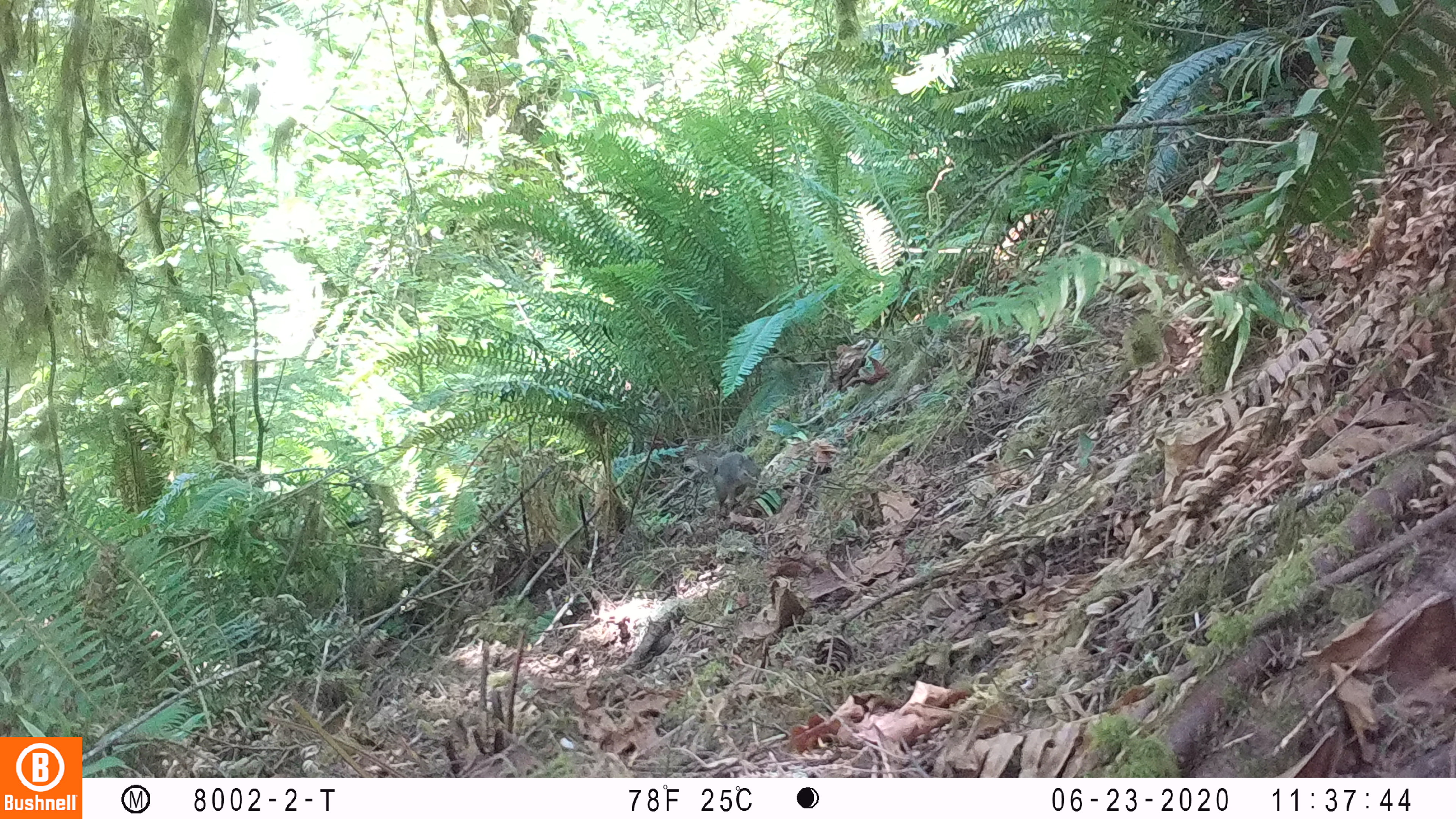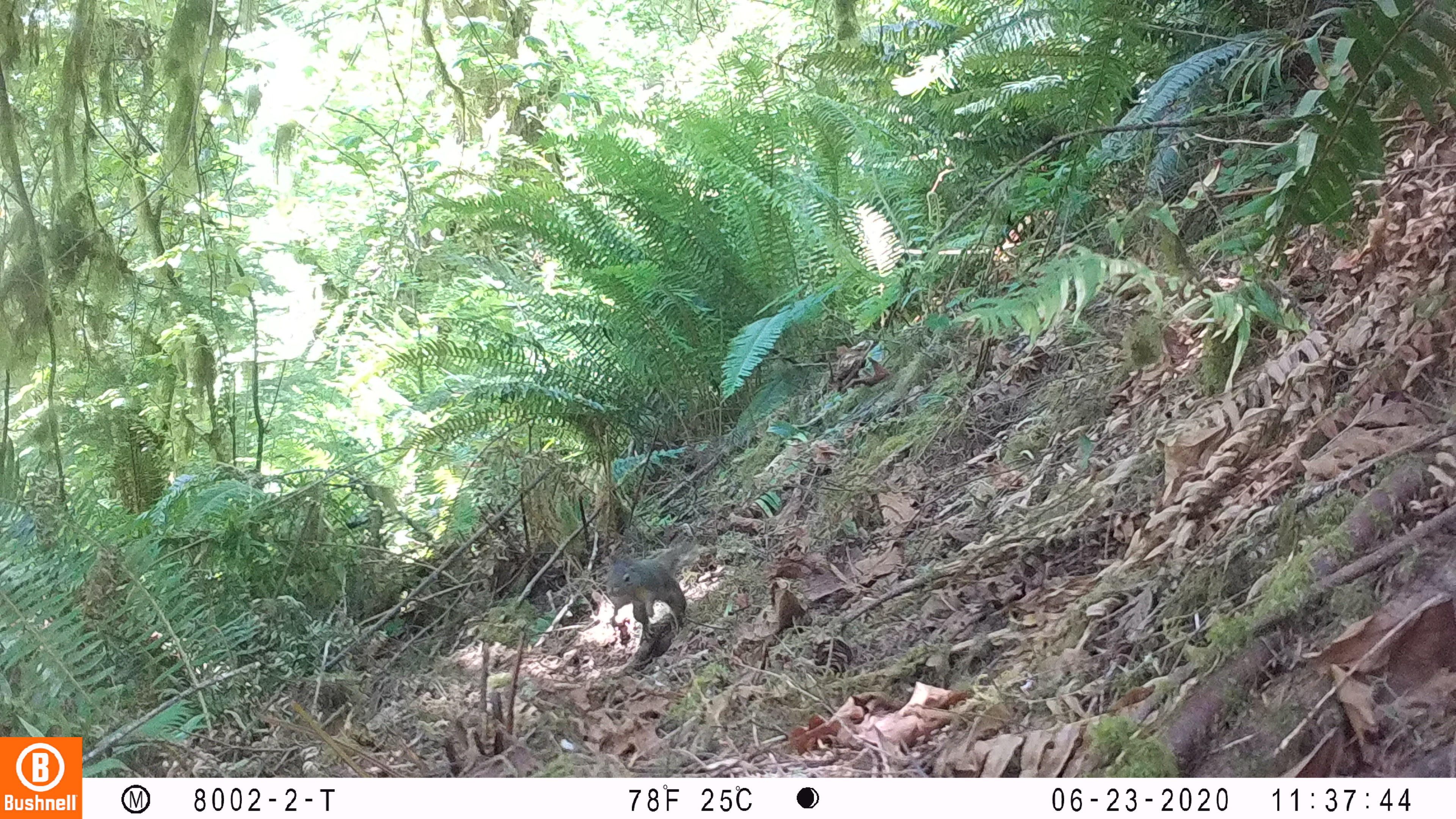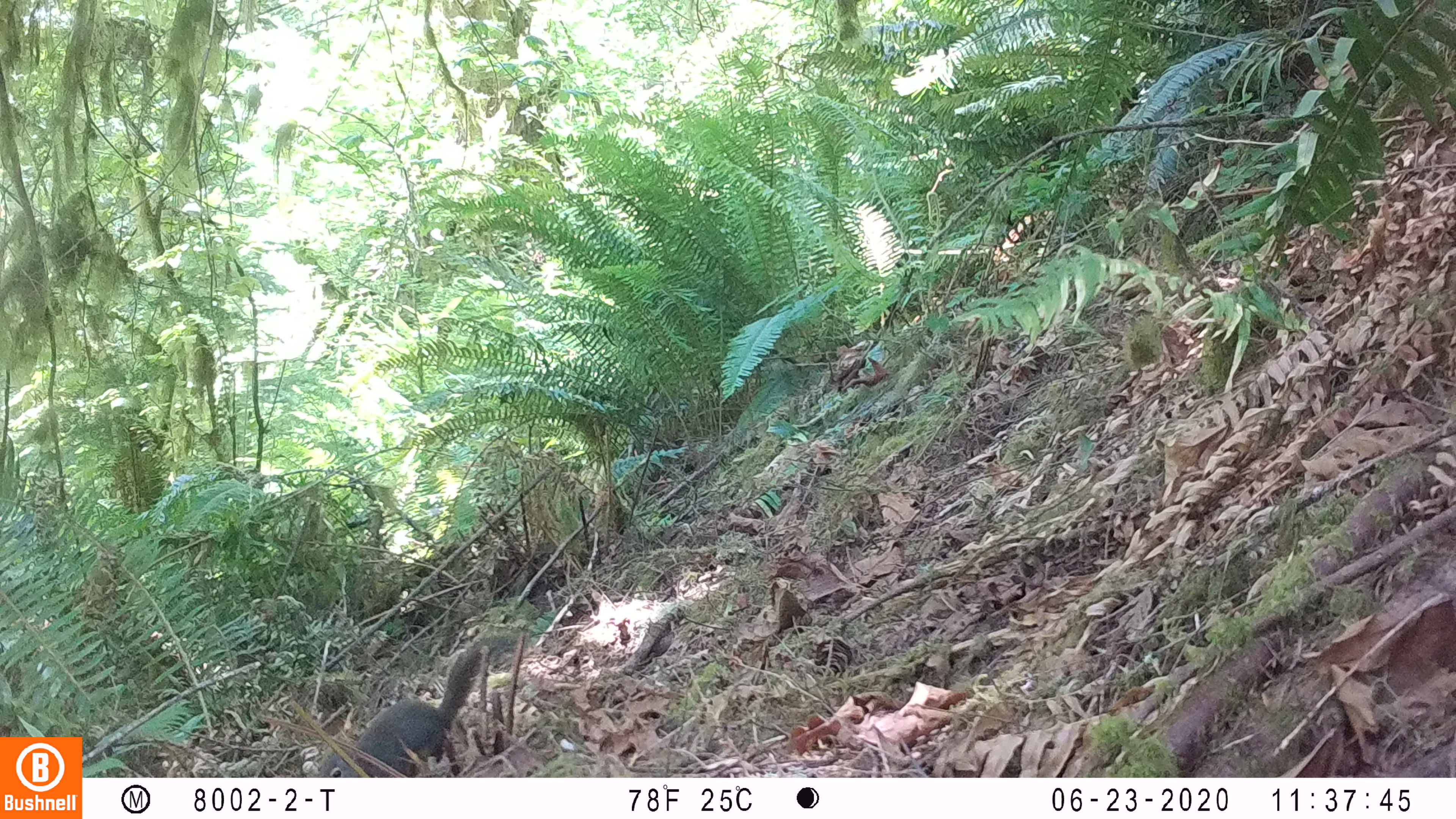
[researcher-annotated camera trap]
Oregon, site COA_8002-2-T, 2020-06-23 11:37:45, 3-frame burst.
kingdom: Animalia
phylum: Chordata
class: Mammalia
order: Rodentia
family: Sciuridae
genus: Tamiasciurus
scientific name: Tamiasciurus douglasii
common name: douglas squirrel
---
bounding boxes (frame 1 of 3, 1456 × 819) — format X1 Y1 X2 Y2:
douglas squirrel: 686 447 767 508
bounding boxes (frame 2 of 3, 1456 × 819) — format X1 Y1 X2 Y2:
douglas squirrel: 601 541 693 650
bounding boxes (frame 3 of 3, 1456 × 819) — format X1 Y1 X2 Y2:
douglas squirrel: 309 640 497 775